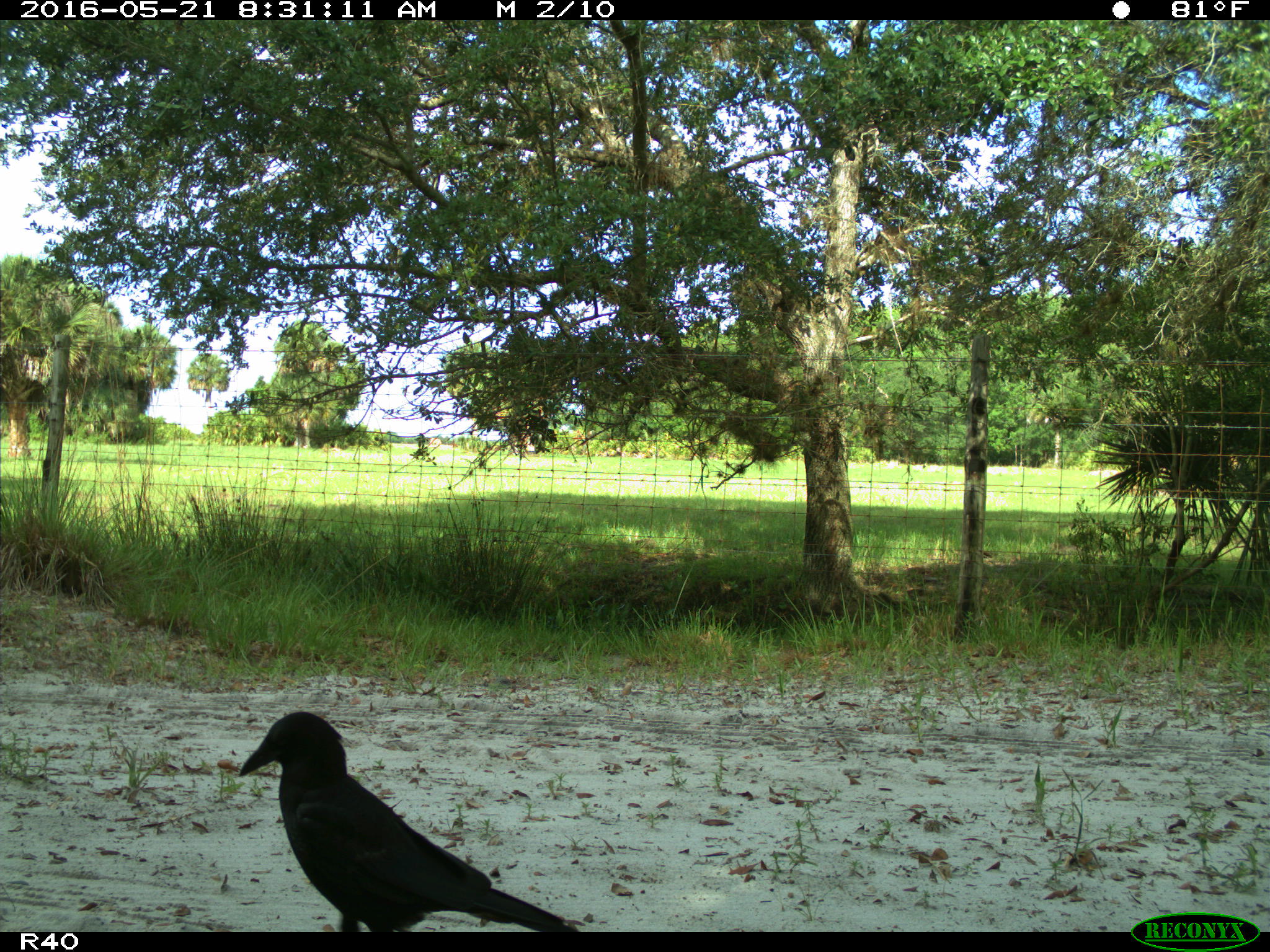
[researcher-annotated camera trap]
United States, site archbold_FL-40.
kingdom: Animalia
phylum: Chordata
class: Aves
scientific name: Aves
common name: birds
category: unidentified bird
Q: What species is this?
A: Unidentified bird (birds) (Aves).